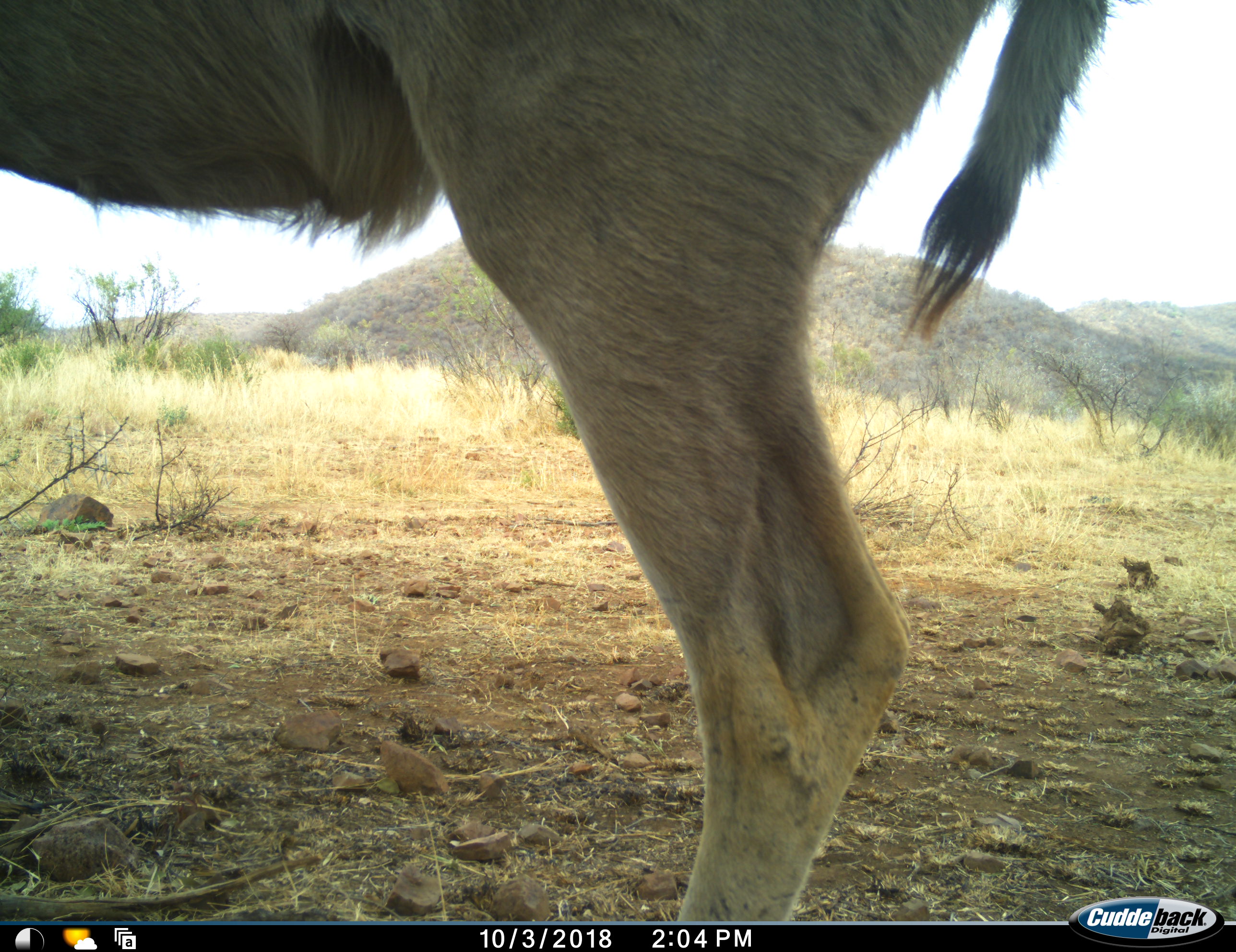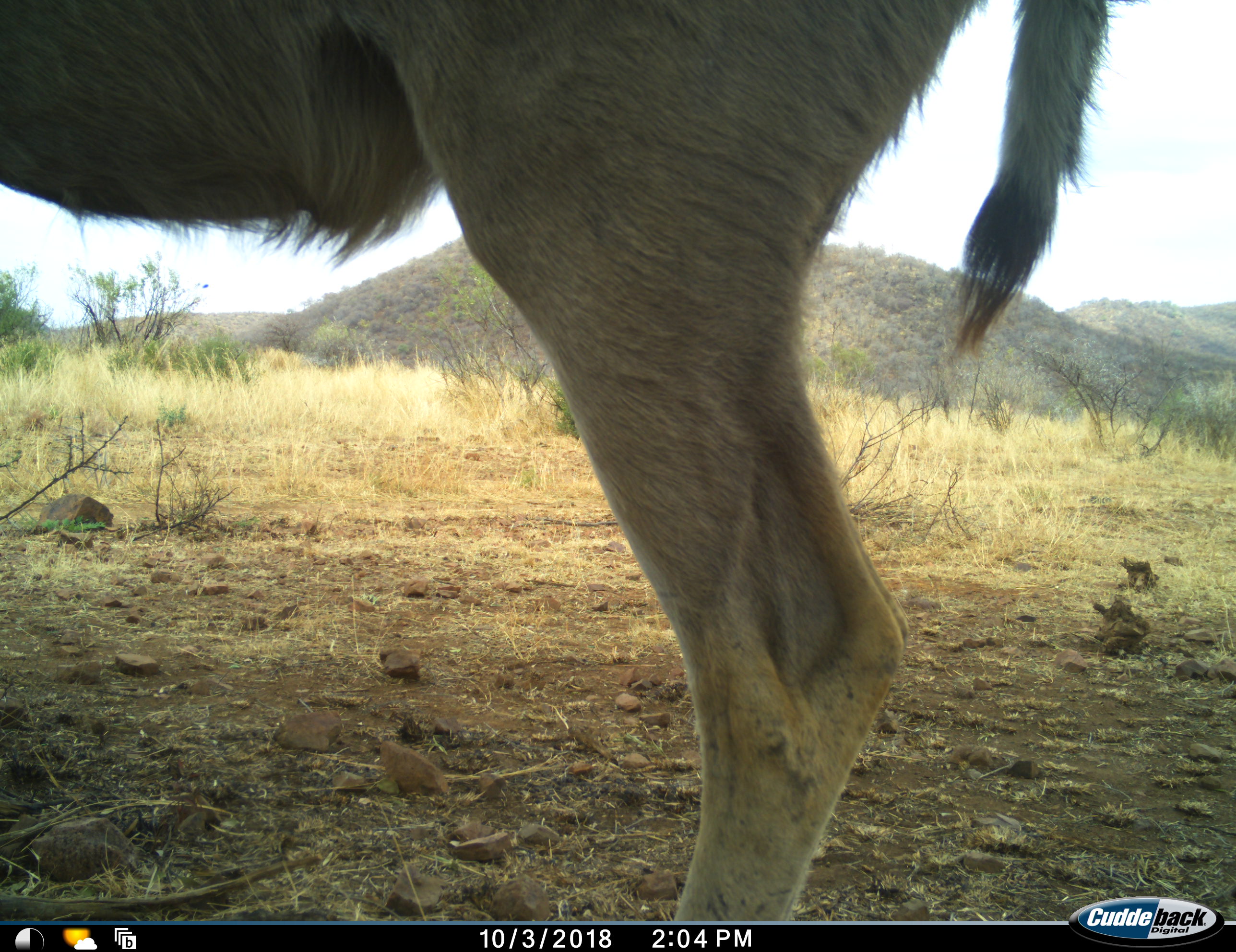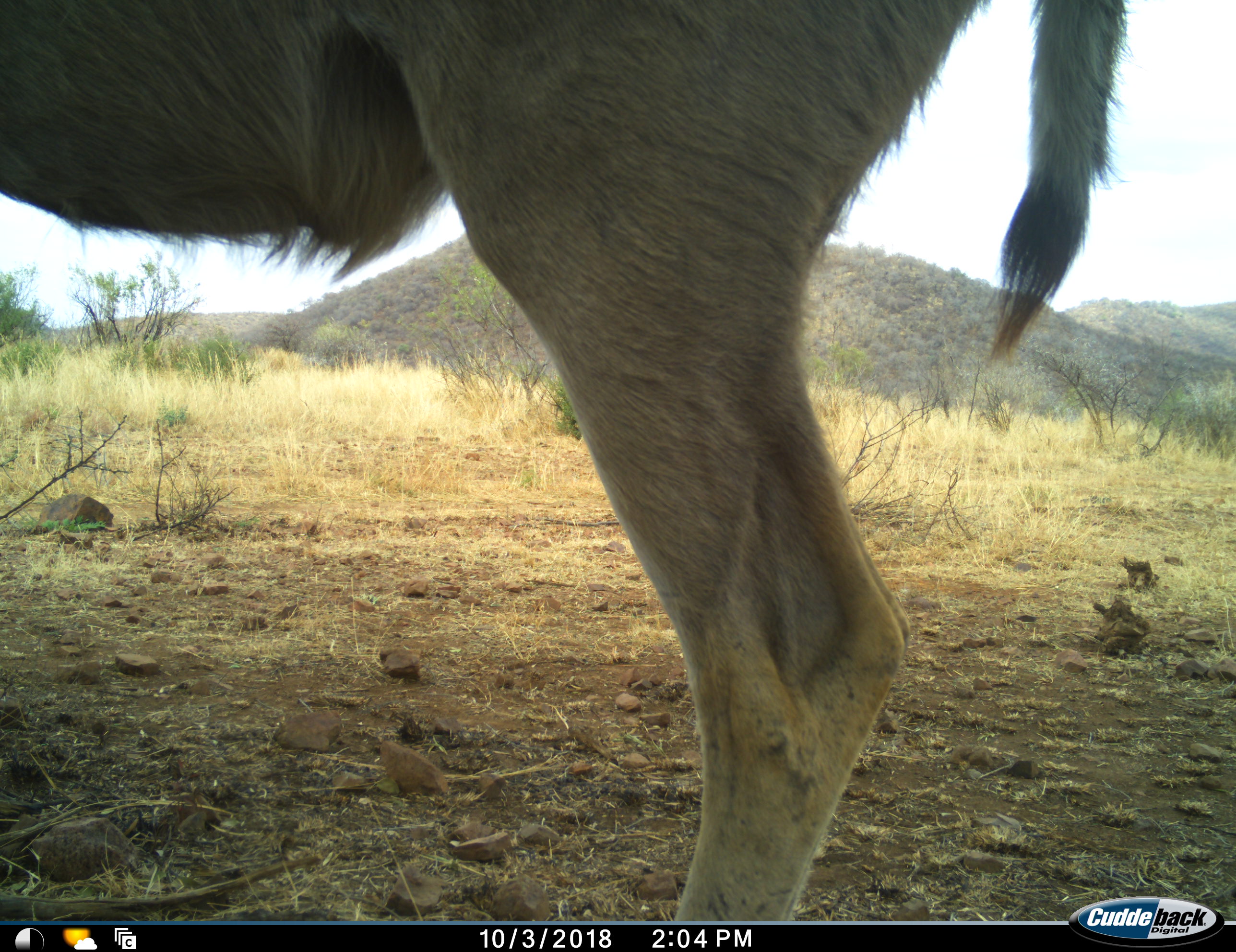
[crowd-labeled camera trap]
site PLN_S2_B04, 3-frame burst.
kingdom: Animalia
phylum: Chordata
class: Mammalia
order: Artiodactyla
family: Bovidae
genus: Tragelaphus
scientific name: Tragelaphus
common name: kudu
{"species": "kudu (Tragelaphus)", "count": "1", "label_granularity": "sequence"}